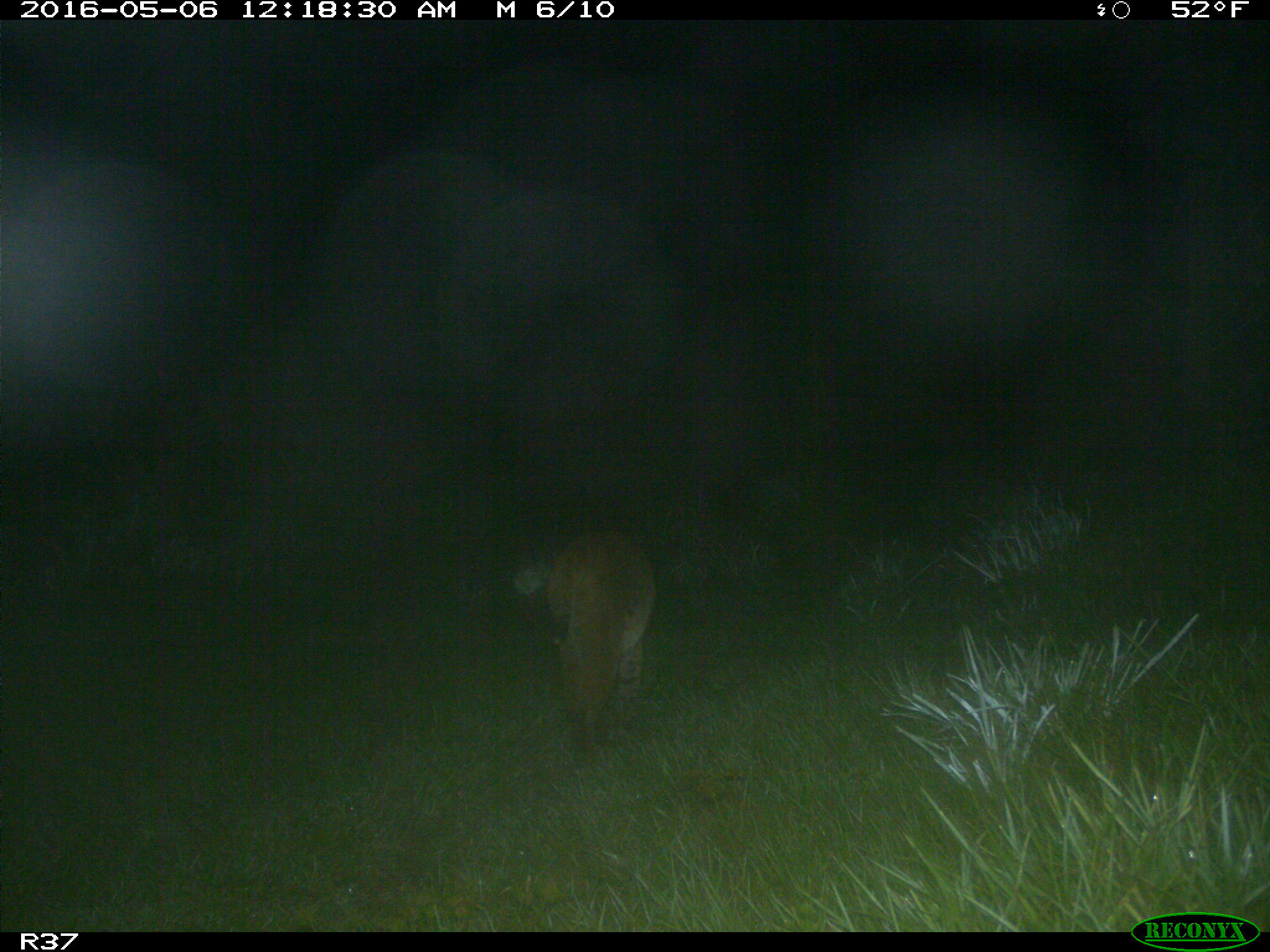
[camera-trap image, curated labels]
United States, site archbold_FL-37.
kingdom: Animalia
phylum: Chordata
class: Mammalia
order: Carnivora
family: Felidae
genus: Lynx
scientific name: Lynx rufus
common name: bobcat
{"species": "Lynx rufus (bobcat)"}